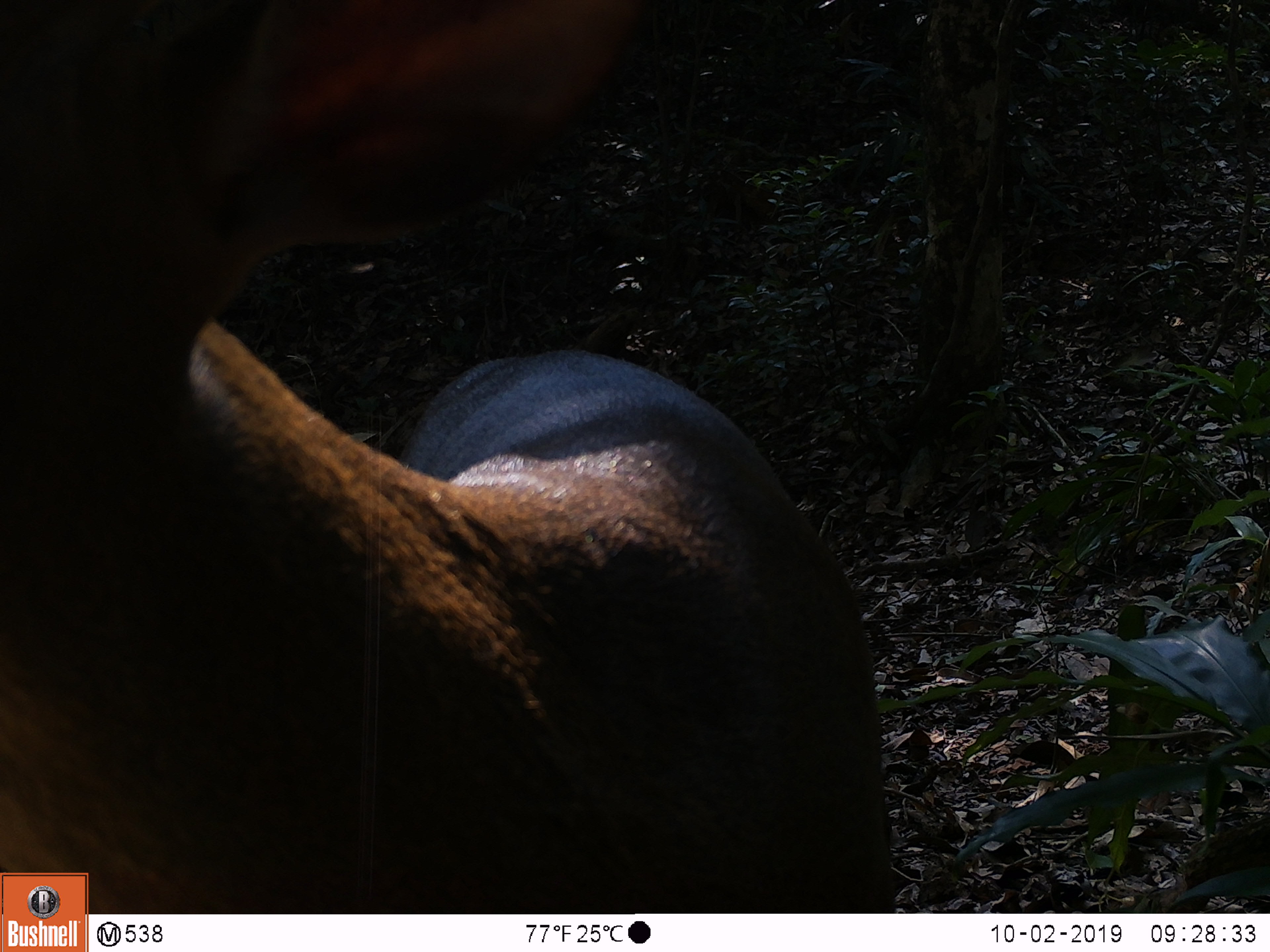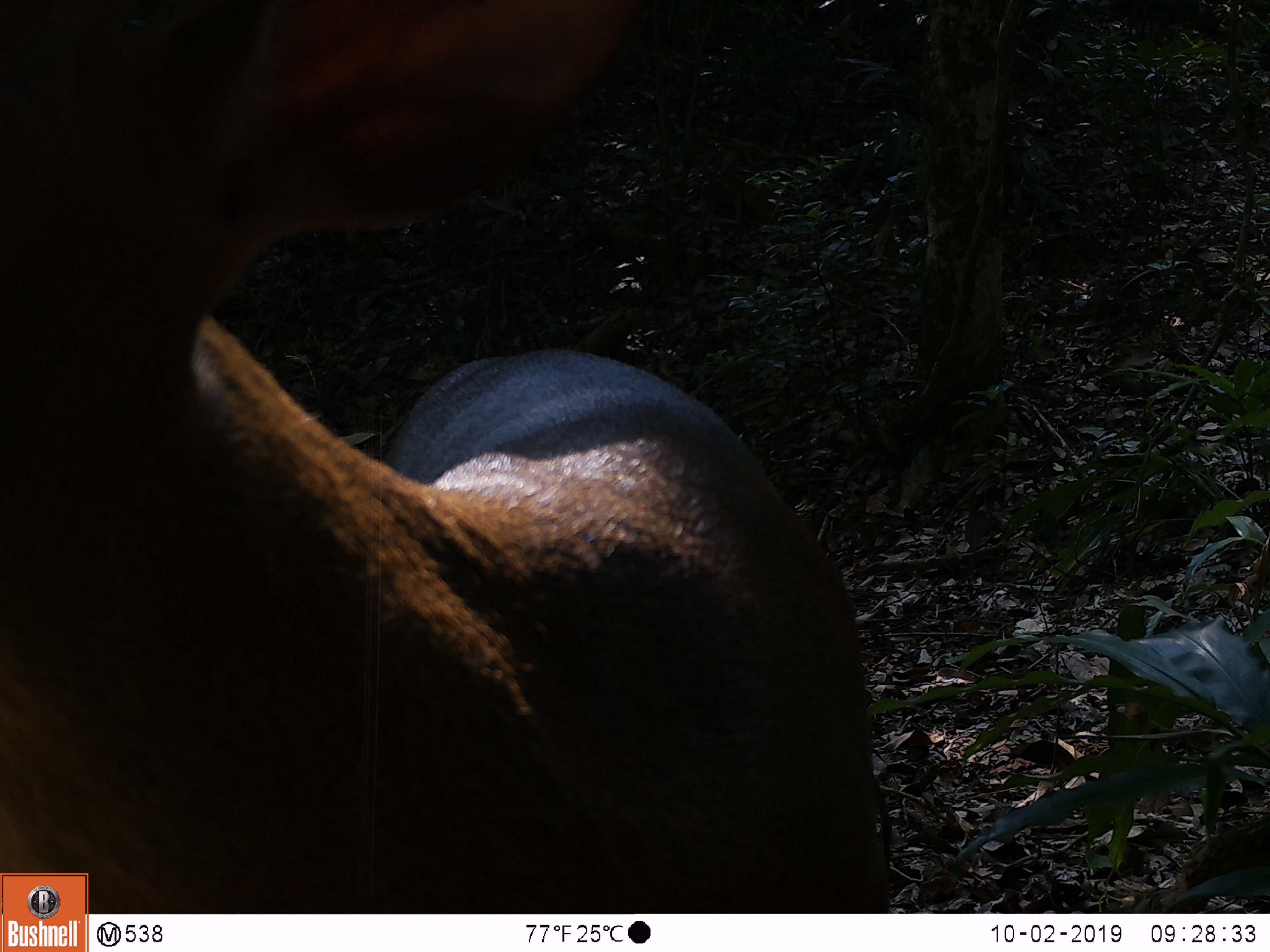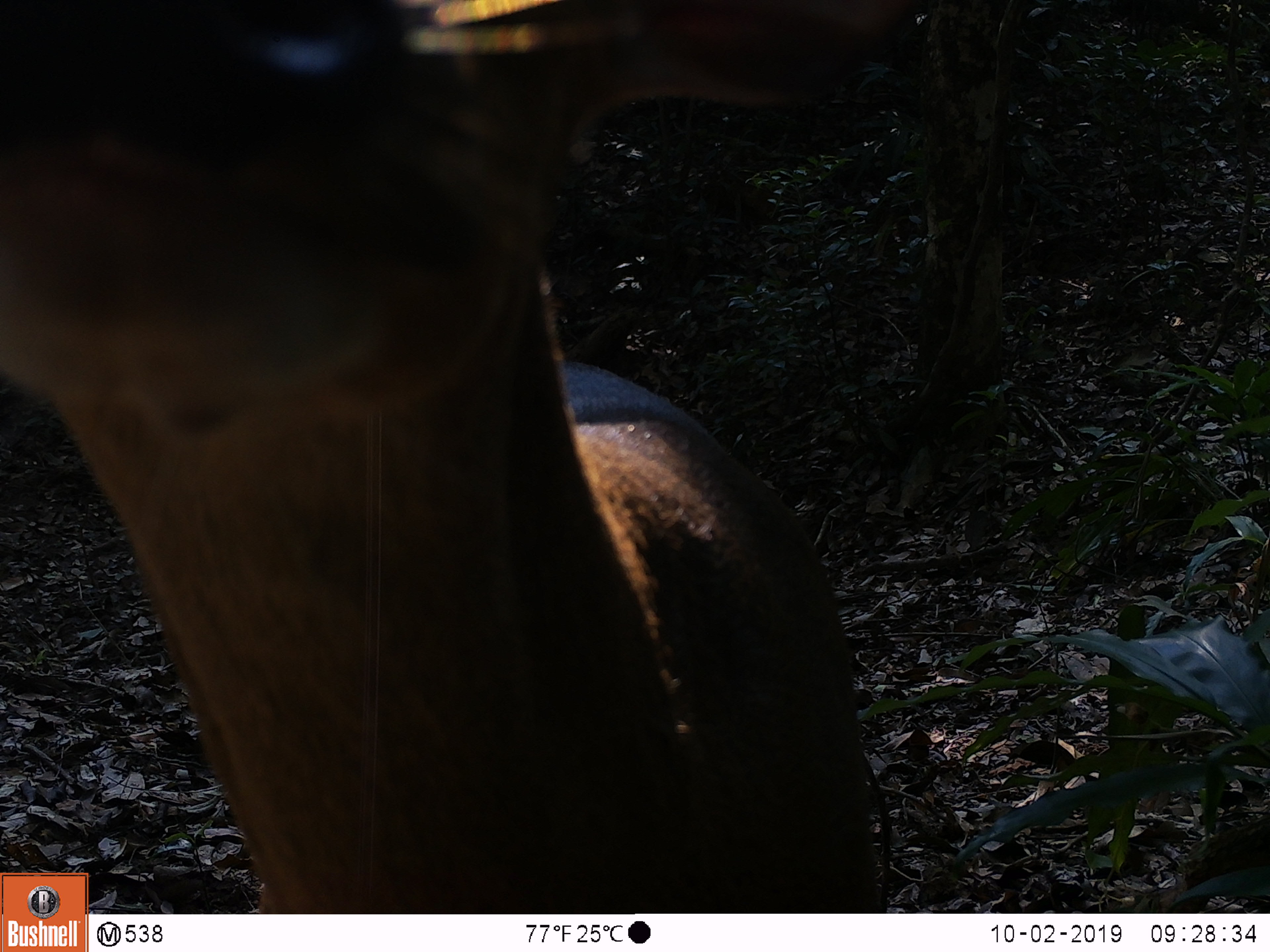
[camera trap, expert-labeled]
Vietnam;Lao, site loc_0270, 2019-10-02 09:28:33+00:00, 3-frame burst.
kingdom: Animalia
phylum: Chordata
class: Mammalia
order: Artiodactyla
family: Cervidae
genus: Muntiacus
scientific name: Muntiacus vuquangensis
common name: large-antlered muntjac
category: large antlered muntjac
Large antlered muntjac (large-antlered muntjac) (Muntiacus vuquangensis). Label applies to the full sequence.